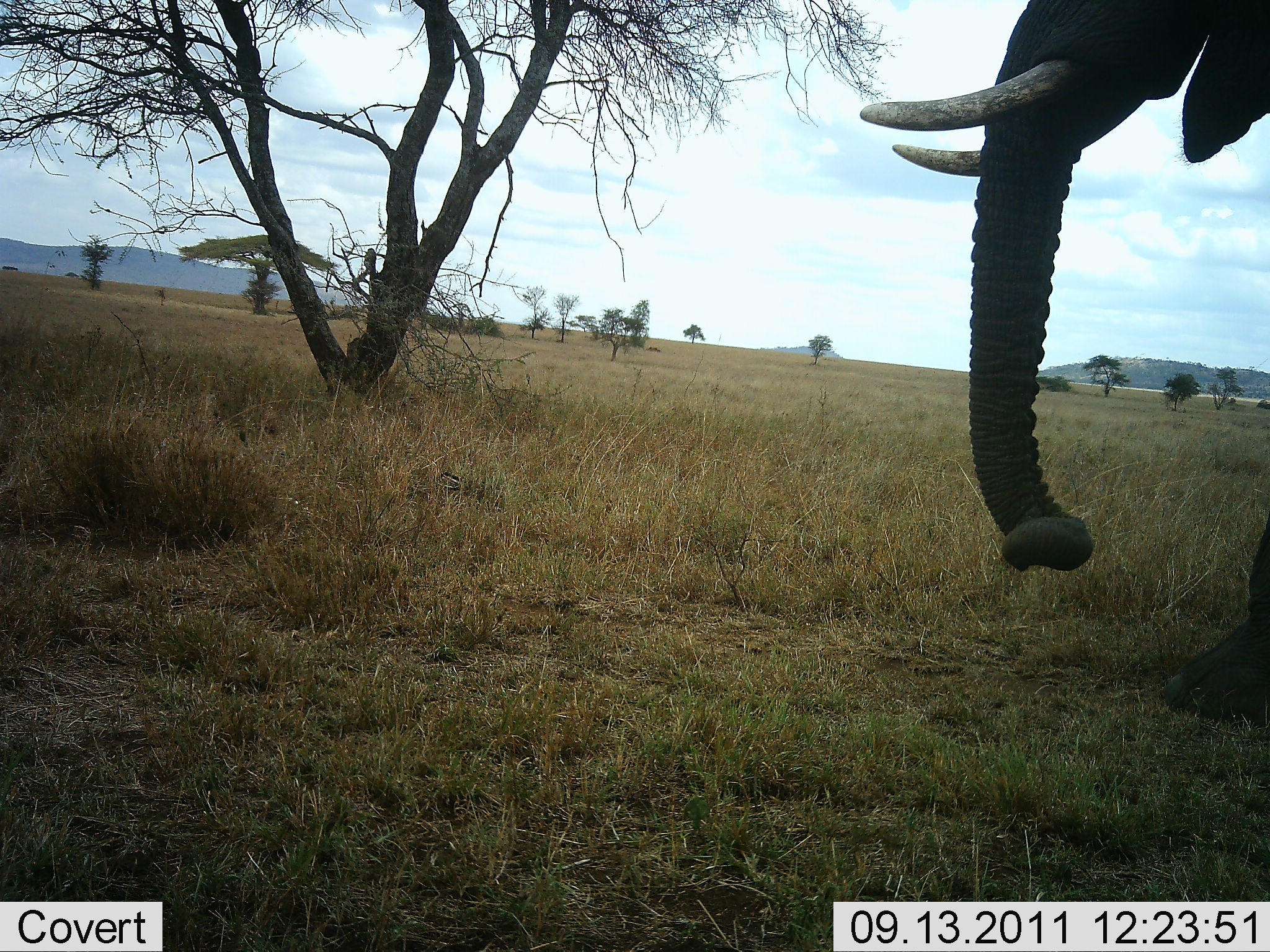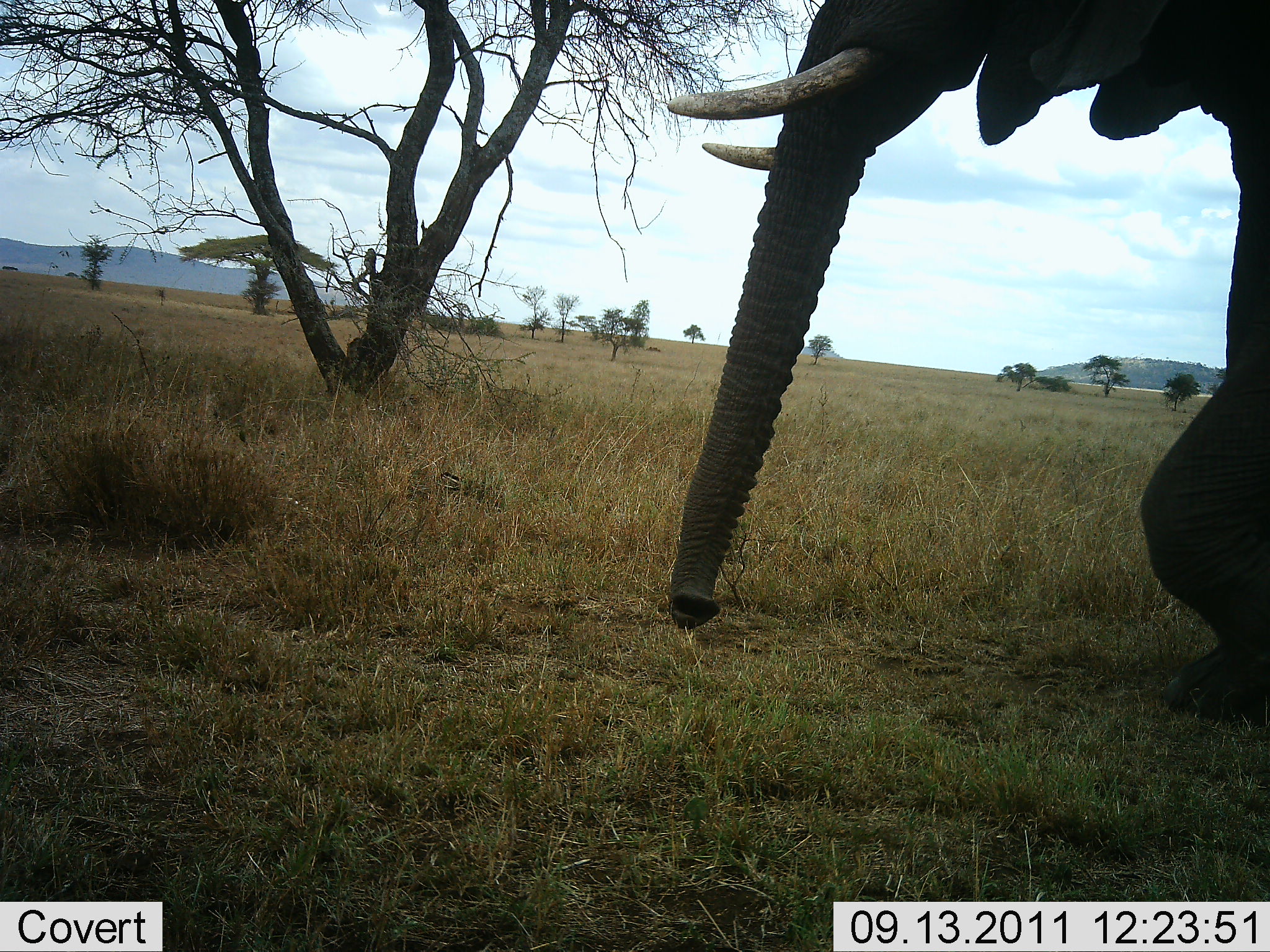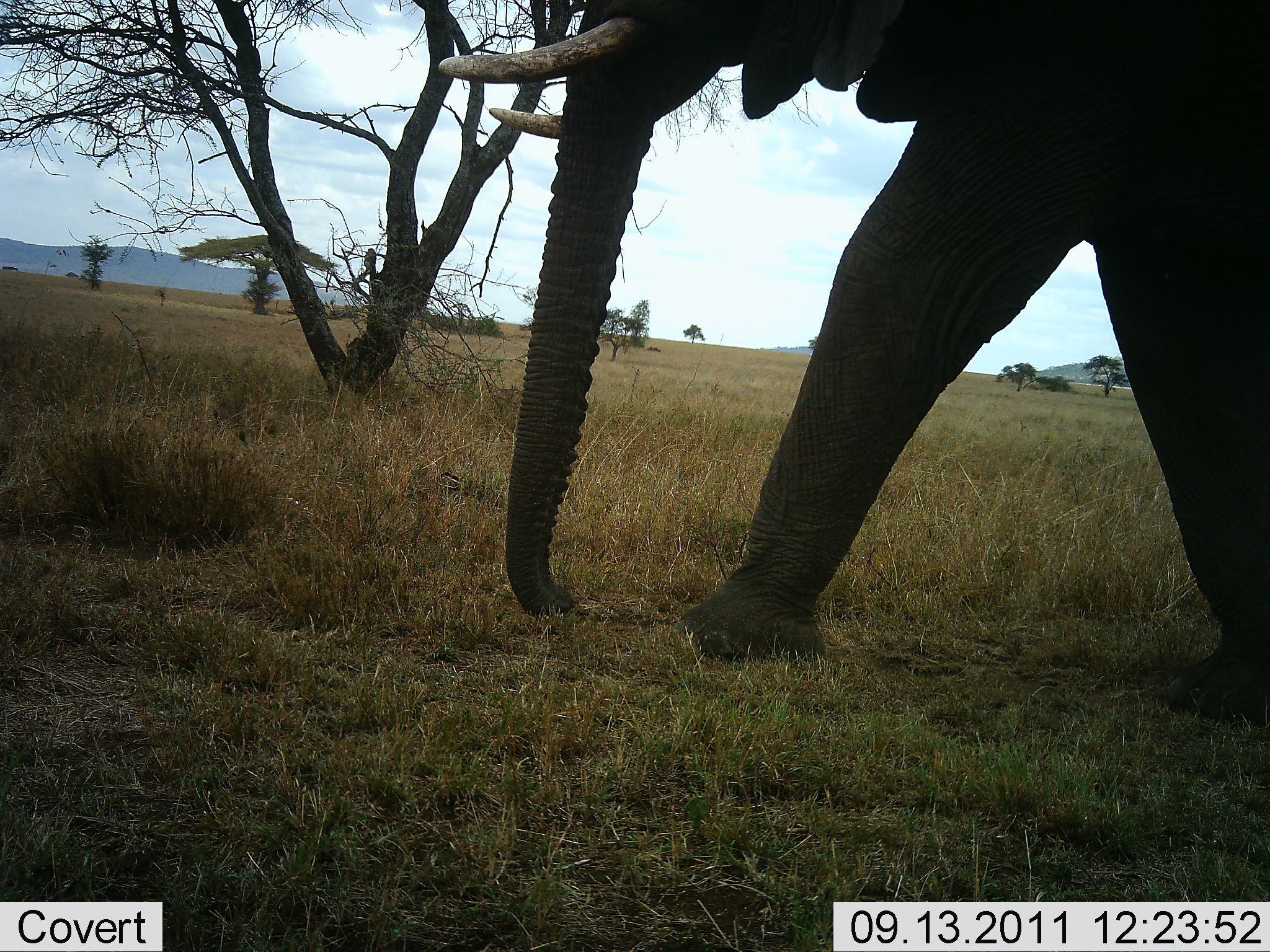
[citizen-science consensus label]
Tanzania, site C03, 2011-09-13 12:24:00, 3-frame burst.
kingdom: Animalia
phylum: Chordata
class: Mammalia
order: Proboscidea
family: Elephantidae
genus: Loxodonta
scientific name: Loxodonta africana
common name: african bush elephant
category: elephant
Elephant (african bush elephant) (Loxodonta africana), count 1. Behavior (volunteer vote fractions): standing 6%, resting 0%, moving 100%, interacting 0%. Young present (vote fraction): 0%. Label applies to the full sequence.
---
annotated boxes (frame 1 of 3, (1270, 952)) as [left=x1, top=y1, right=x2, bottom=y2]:
animal: [left=859, top=0, right=1270, bottom=643]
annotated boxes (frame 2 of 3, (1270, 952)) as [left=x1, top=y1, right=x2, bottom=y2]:
animal: [left=661, top=0, right=1270, bottom=718]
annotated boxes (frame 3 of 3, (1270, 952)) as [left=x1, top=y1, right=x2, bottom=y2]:
animal: [left=437, top=0, right=1269, bottom=704]